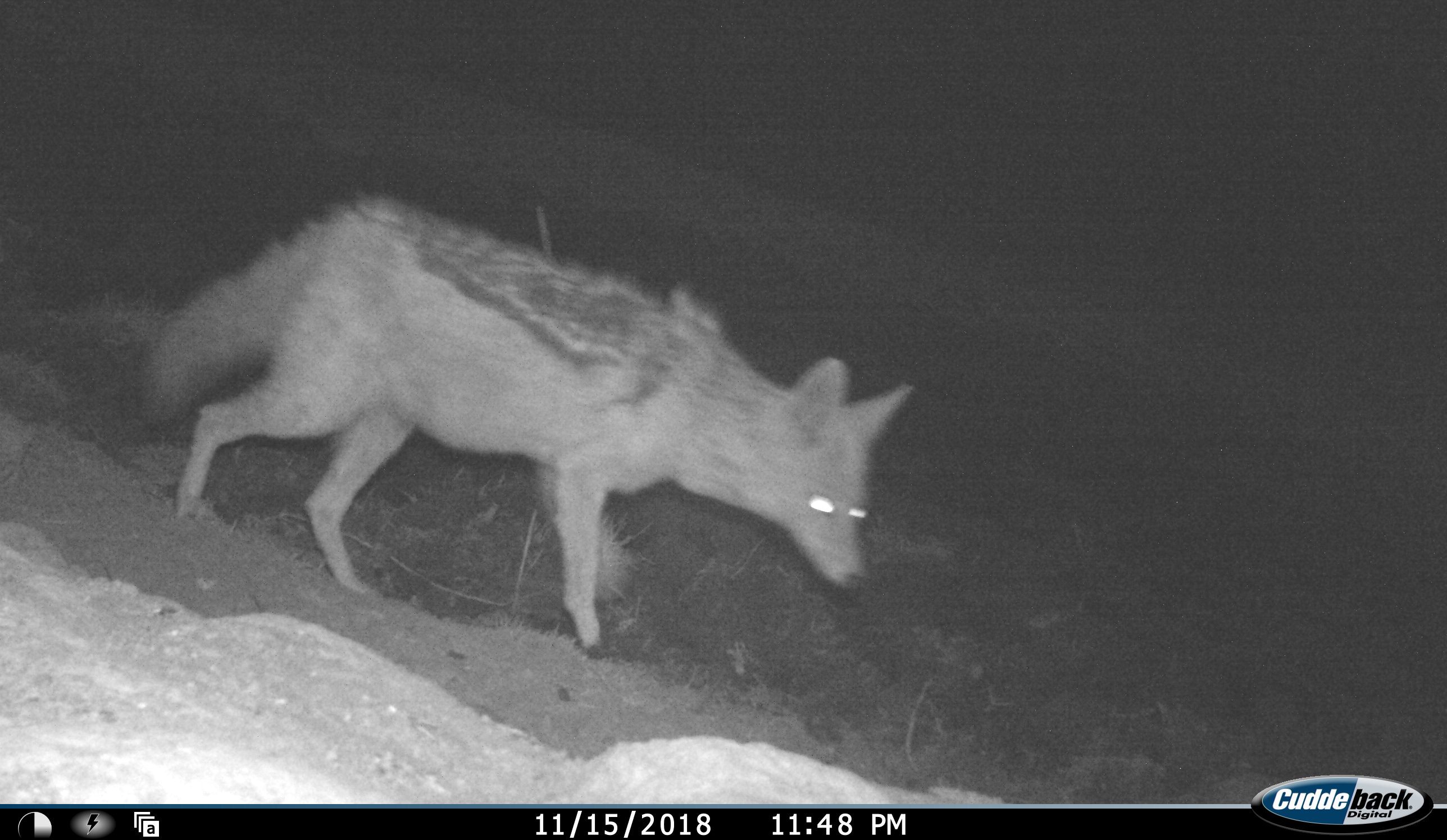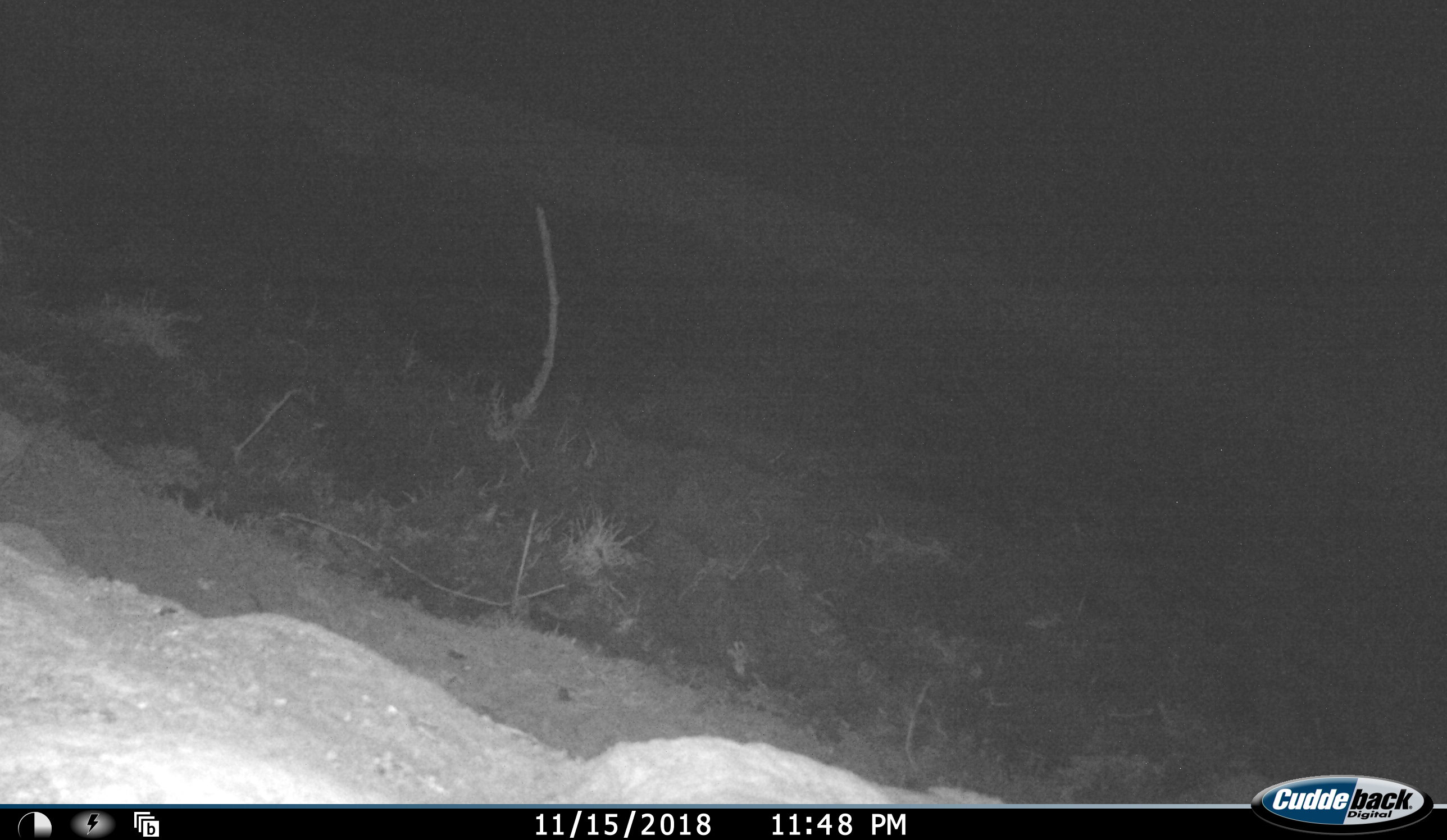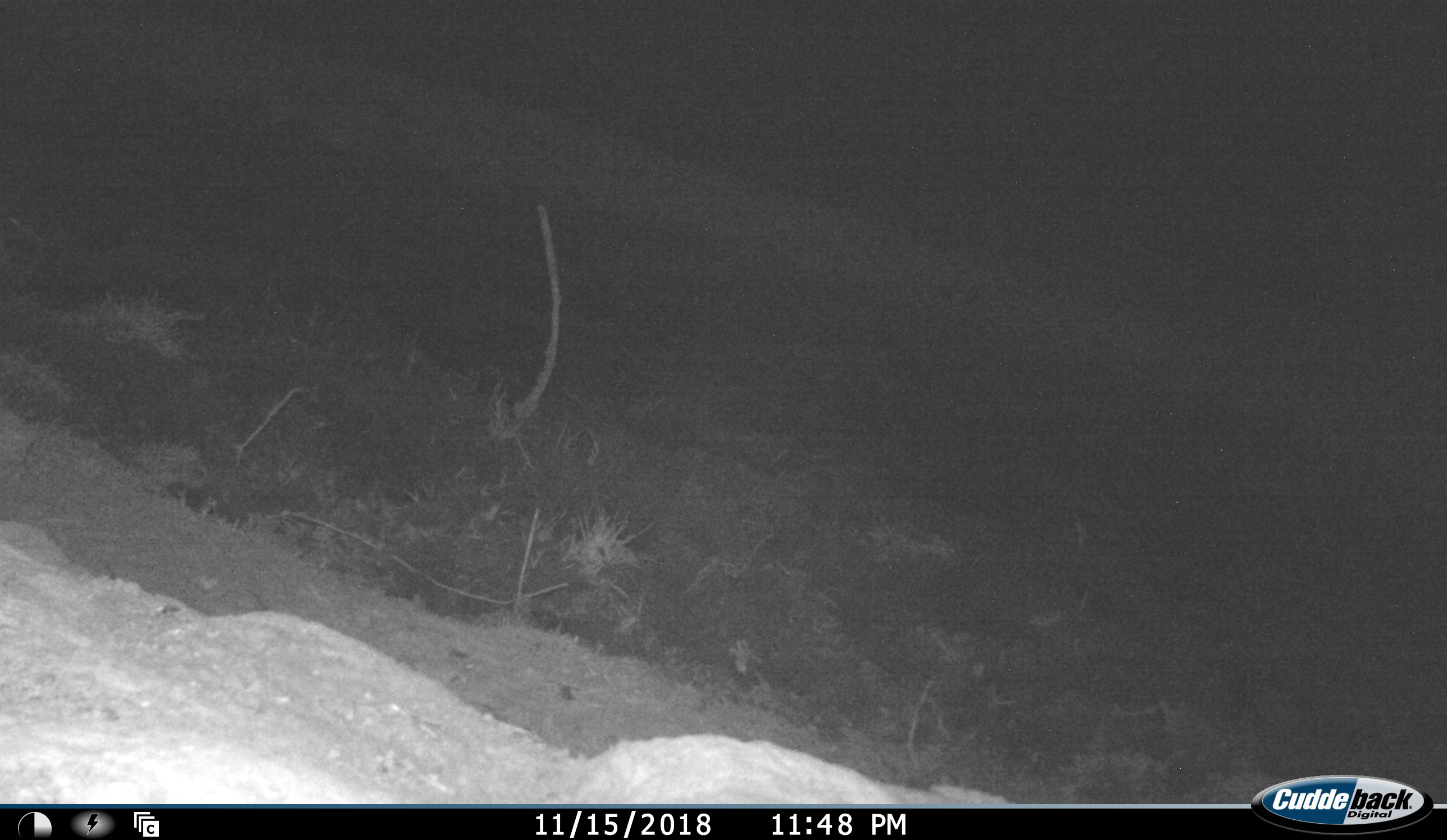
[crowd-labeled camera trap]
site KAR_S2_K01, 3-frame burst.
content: unidentified animal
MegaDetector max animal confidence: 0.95